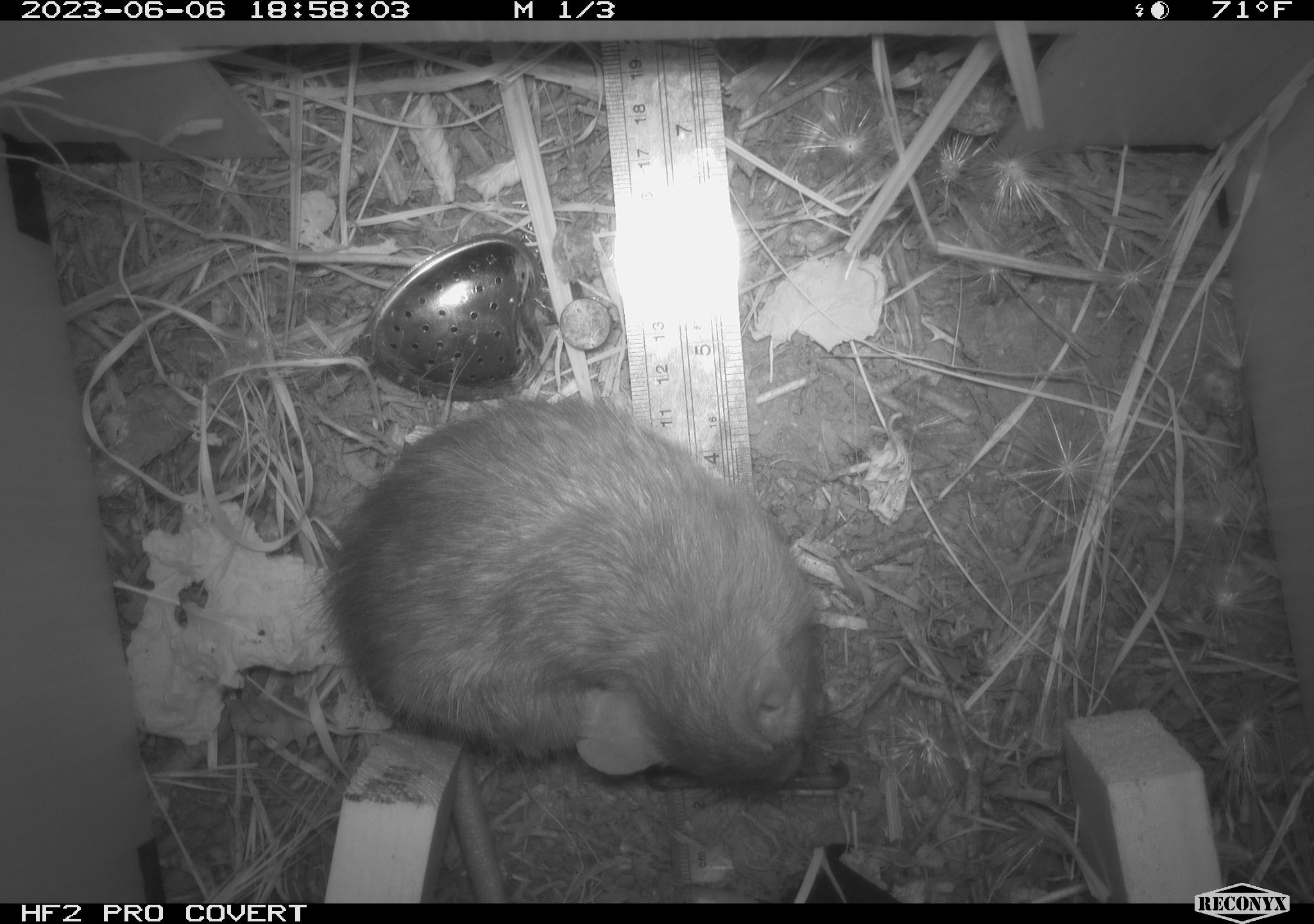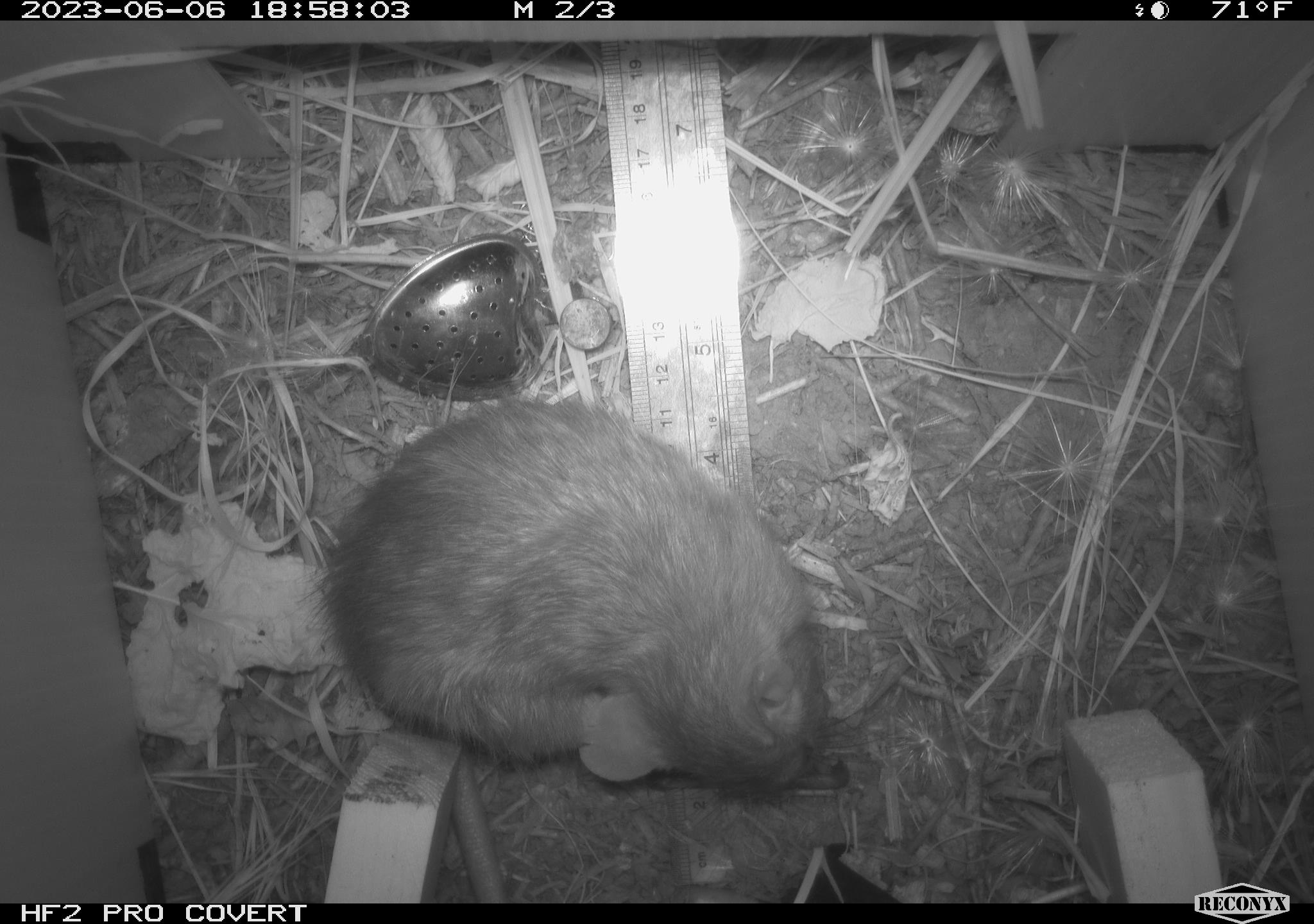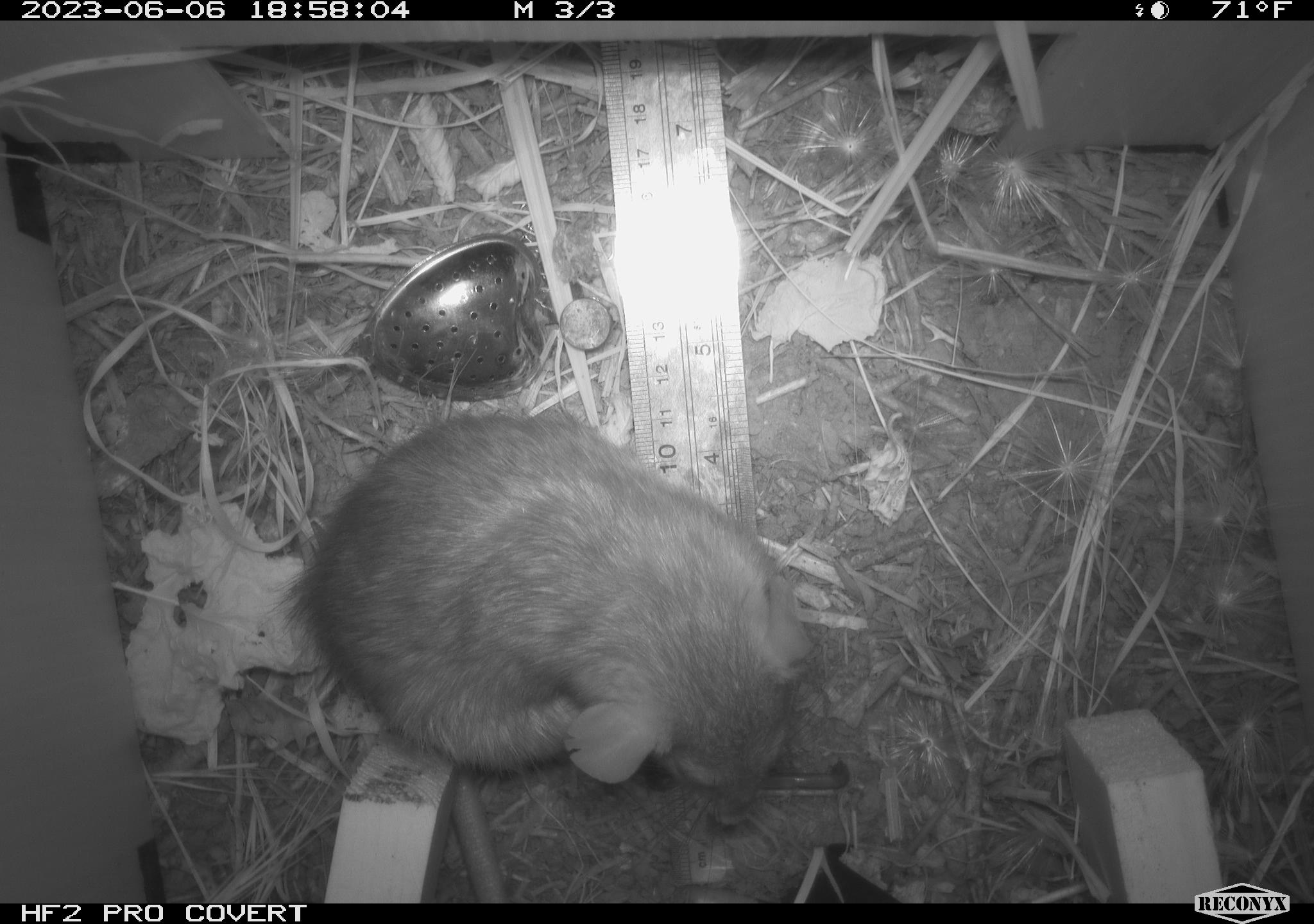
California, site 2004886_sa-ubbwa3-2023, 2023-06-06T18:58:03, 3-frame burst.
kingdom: Animalia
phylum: Chordata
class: Mammalia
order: Rodentia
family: Muridae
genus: Rattus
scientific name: Rattus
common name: rat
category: rattus species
Rattus species (rat) (Rattus).